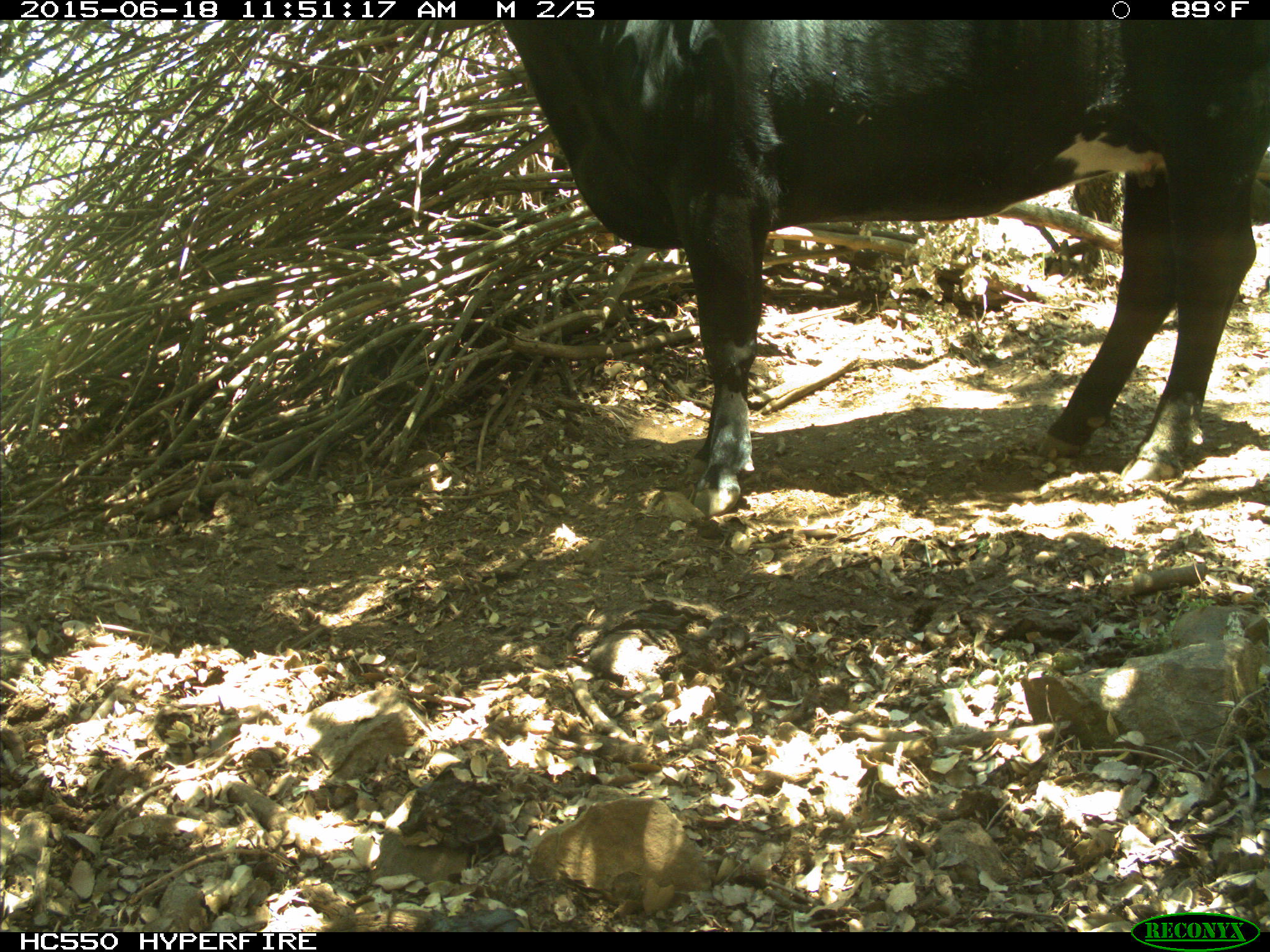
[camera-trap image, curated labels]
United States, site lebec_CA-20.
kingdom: Animalia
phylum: Chordata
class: Mammalia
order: Artiodactyla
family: Bovidae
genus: Bos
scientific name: Bos taurus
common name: domestic cow